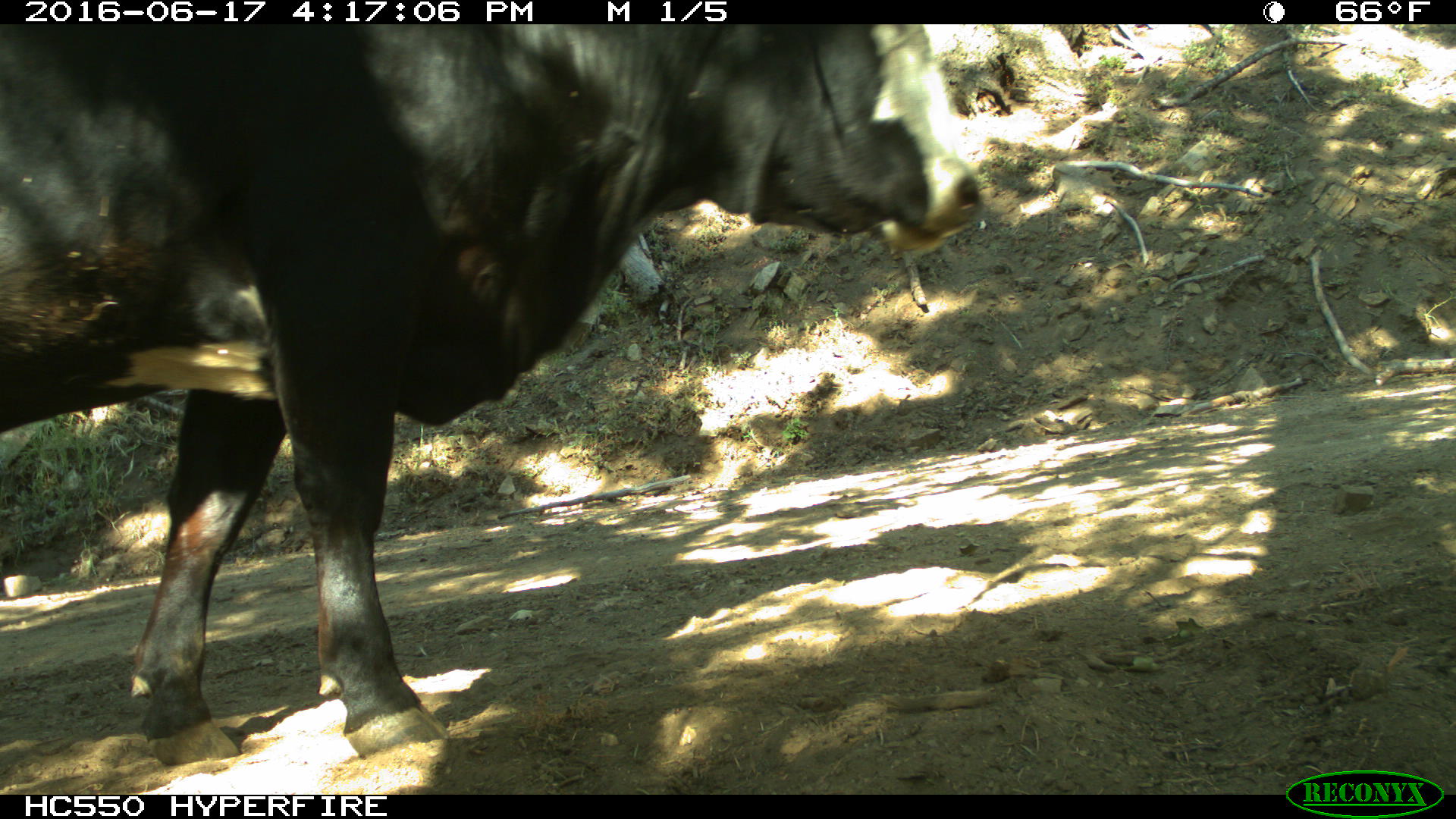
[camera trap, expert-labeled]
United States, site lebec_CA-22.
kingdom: Animalia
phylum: Chordata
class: Mammalia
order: Artiodactyla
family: Bovidae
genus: Bos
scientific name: Bos taurus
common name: domestic cow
Bos taurus (domestic cow).